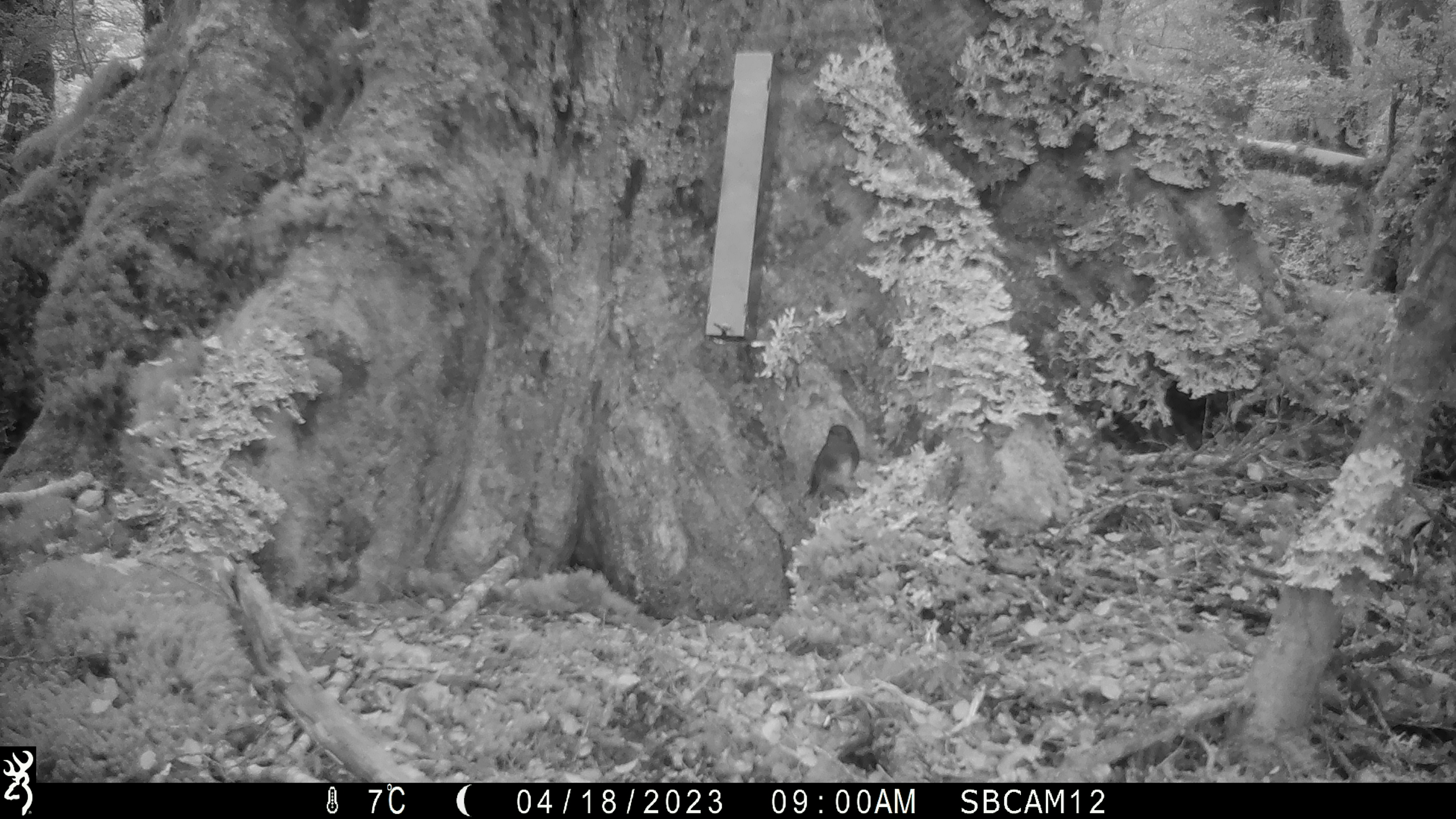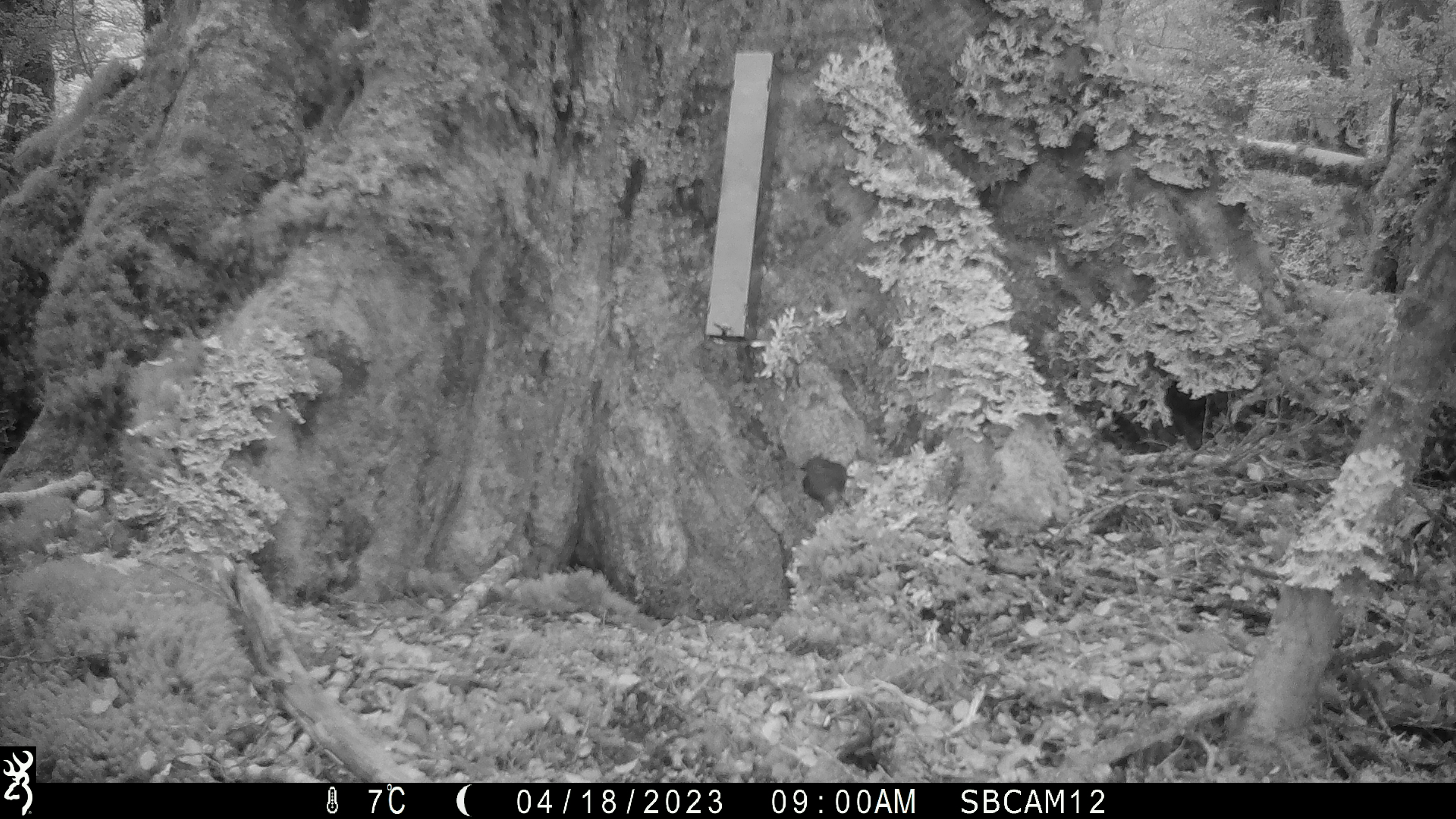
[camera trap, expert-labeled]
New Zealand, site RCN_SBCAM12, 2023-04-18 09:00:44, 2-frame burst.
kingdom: Animalia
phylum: Chordata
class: Aves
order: Passeriformes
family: Petroicidae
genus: Petroica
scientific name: Petroica australis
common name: new zealand robin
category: robin